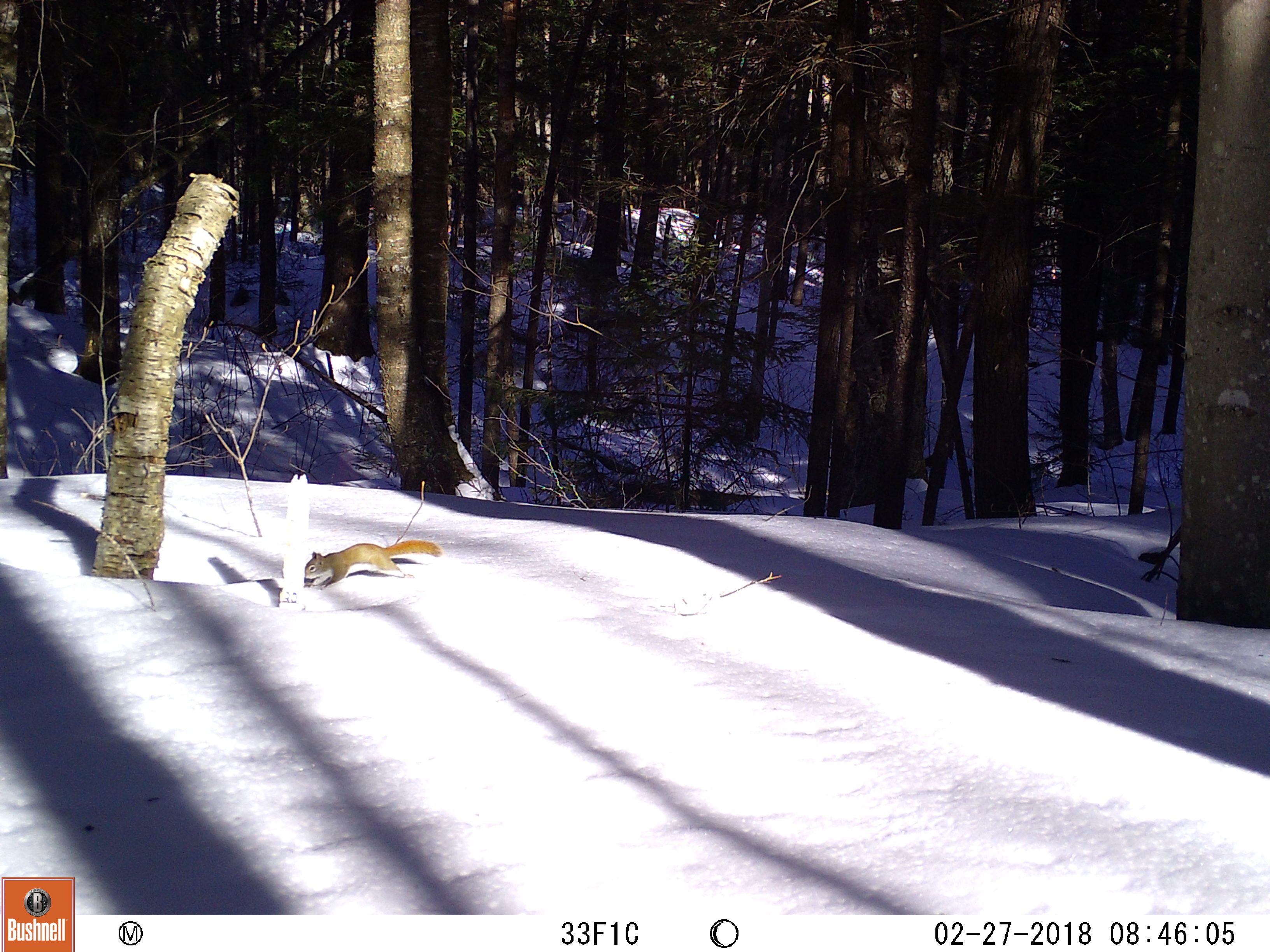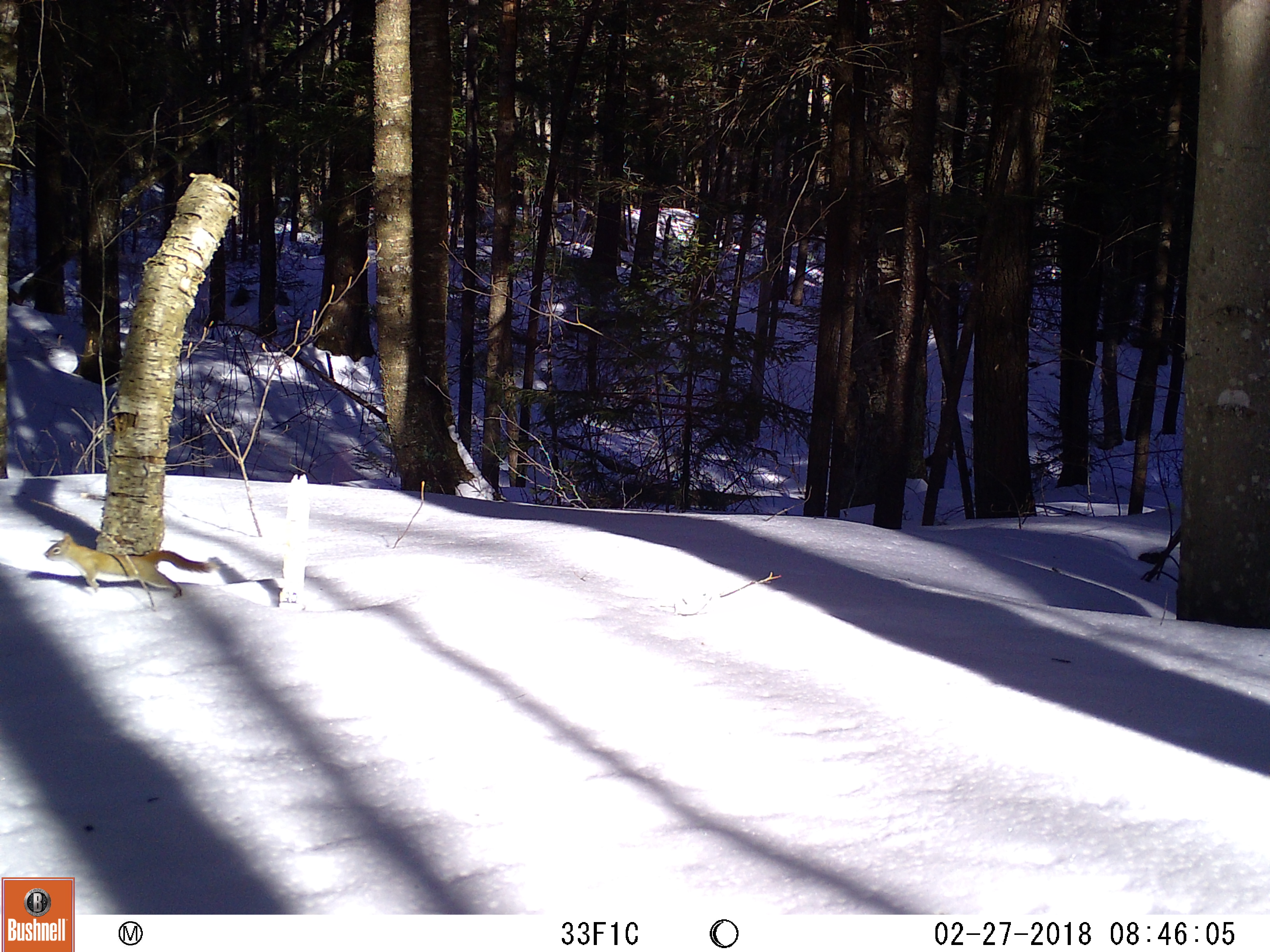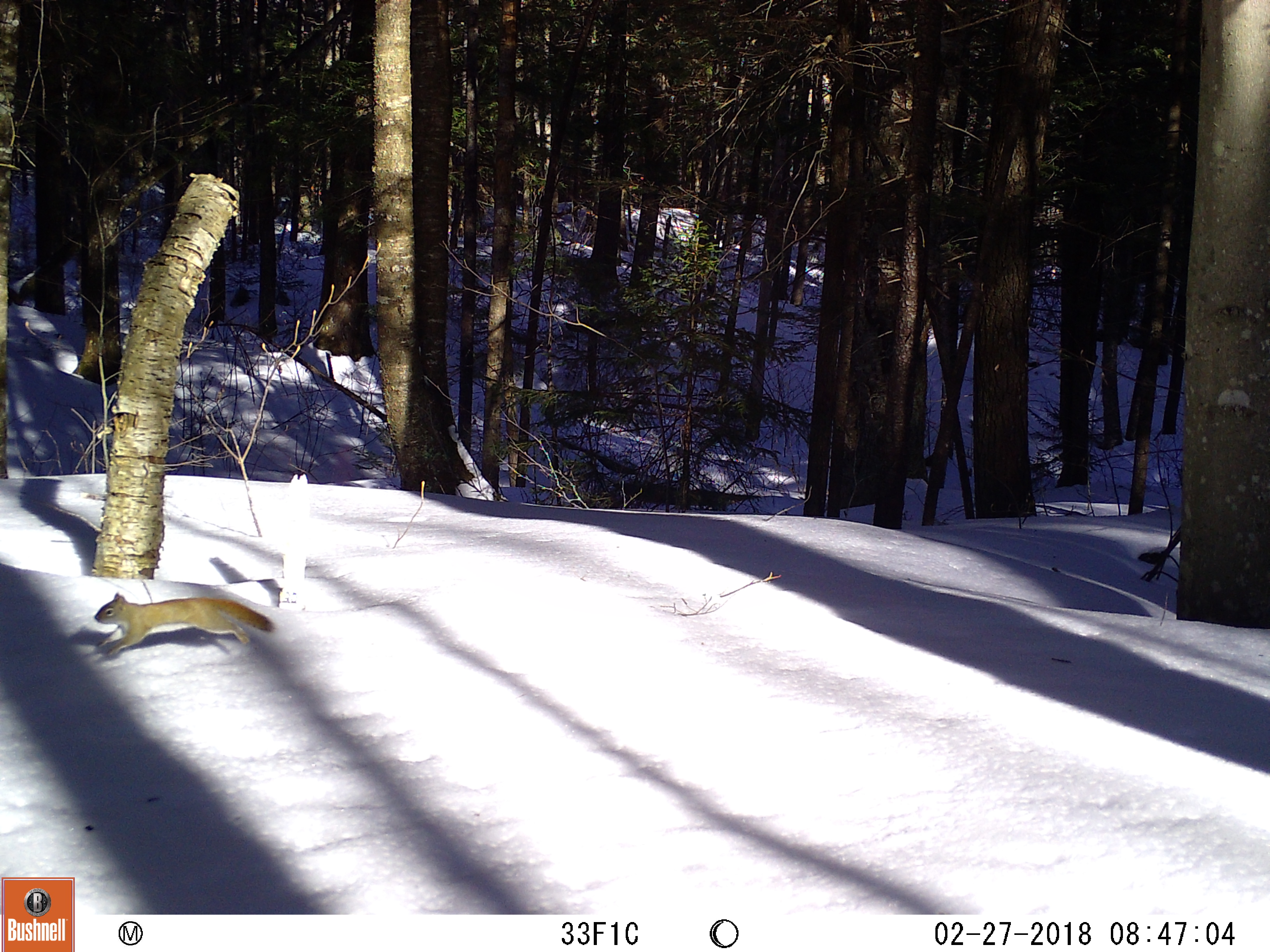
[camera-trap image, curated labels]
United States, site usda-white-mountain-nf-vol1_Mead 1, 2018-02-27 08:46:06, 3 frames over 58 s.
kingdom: Animalia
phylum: Chordata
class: Mammalia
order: Rodentia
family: Sciuridae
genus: Tamiasciurus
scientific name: Tamiasciurus hudsonicus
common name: red squirrel